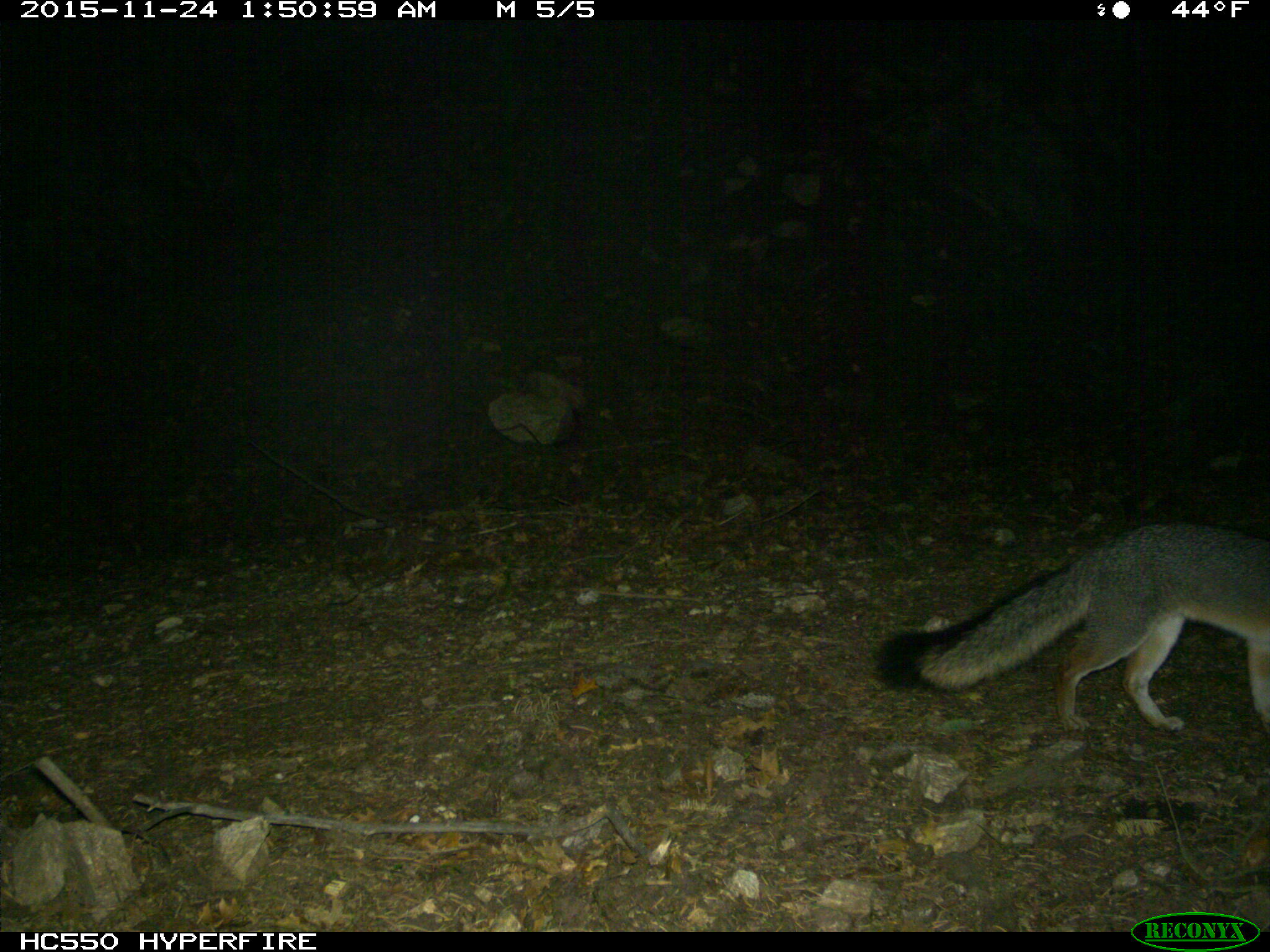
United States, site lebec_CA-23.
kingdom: Animalia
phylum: Chordata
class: Mammalia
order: Carnivora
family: Canidae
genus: Urocyon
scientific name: Urocyon cinereoargenteus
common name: gray fox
Urocyon cinereoargenteus (gray fox).